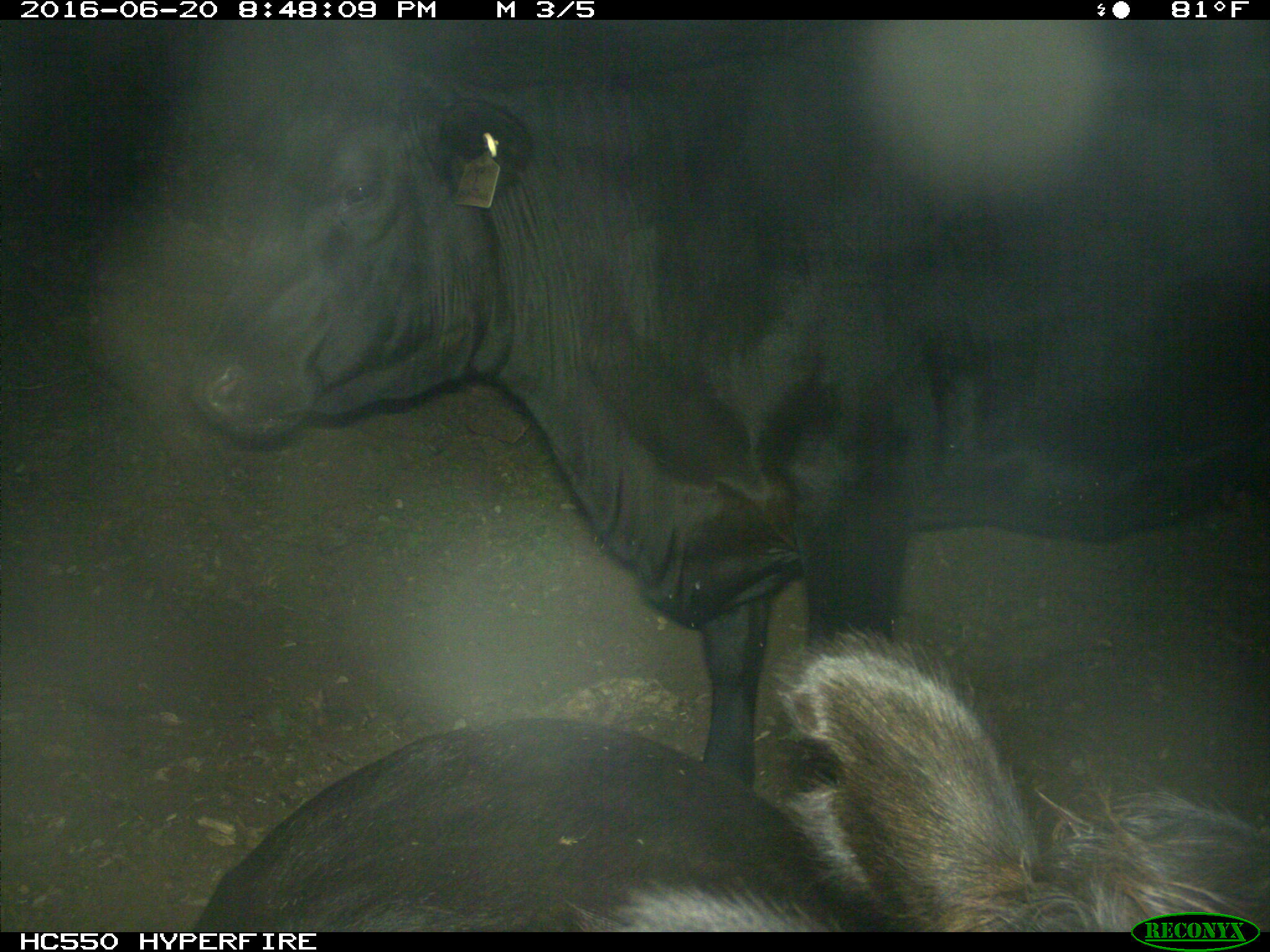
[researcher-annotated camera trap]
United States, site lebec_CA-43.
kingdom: Animalia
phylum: Chordata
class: Mammalia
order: Artiodactyla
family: Bovidae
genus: Bos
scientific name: Bos taurus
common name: domestic cow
Bos taurus (domestic cow).